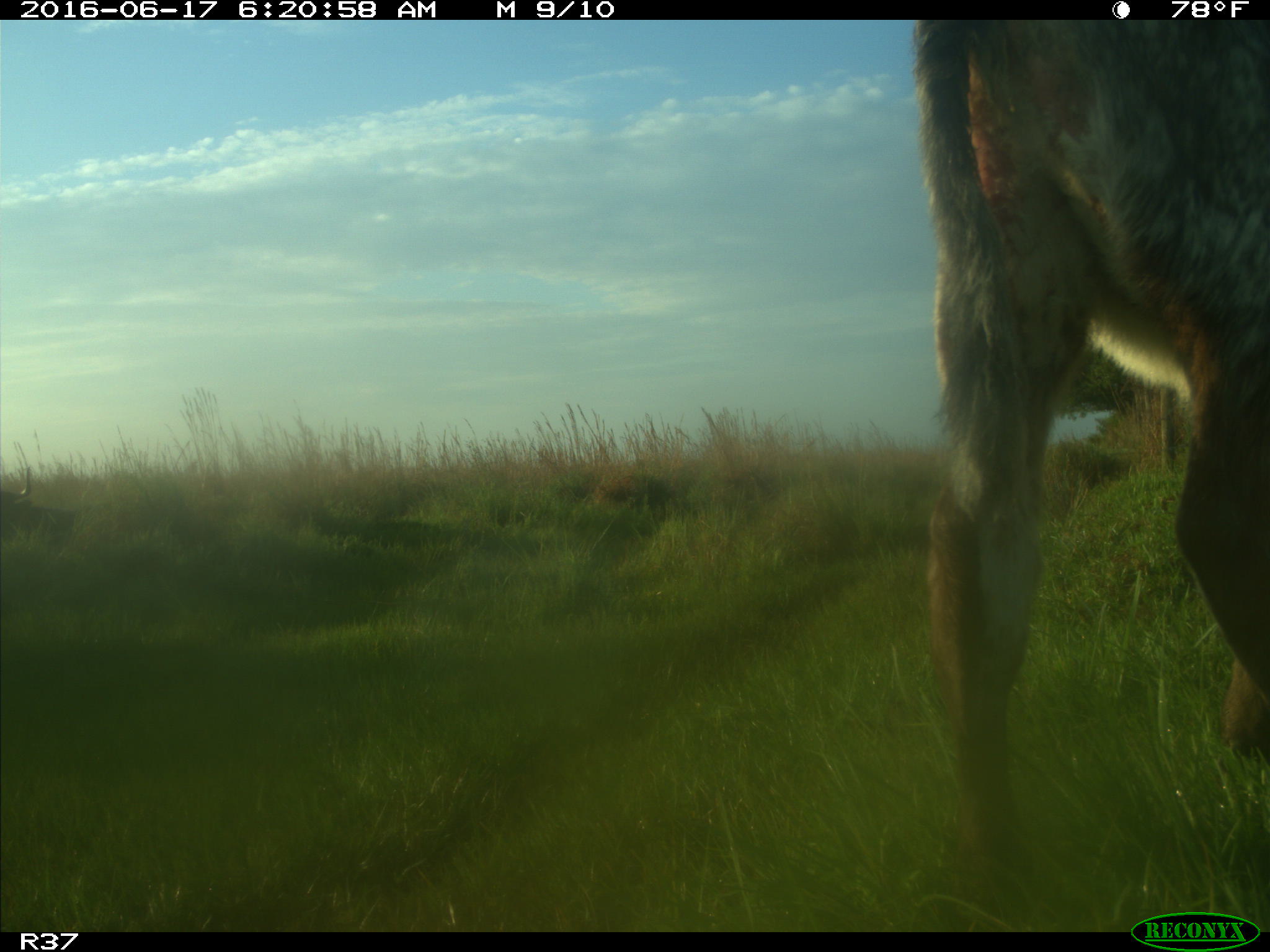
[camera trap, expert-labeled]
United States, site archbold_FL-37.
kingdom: Animalia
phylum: Chordata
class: Mammalia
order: Artiodactyla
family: Bovidae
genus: Bos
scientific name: Bos taurus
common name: domestic cow